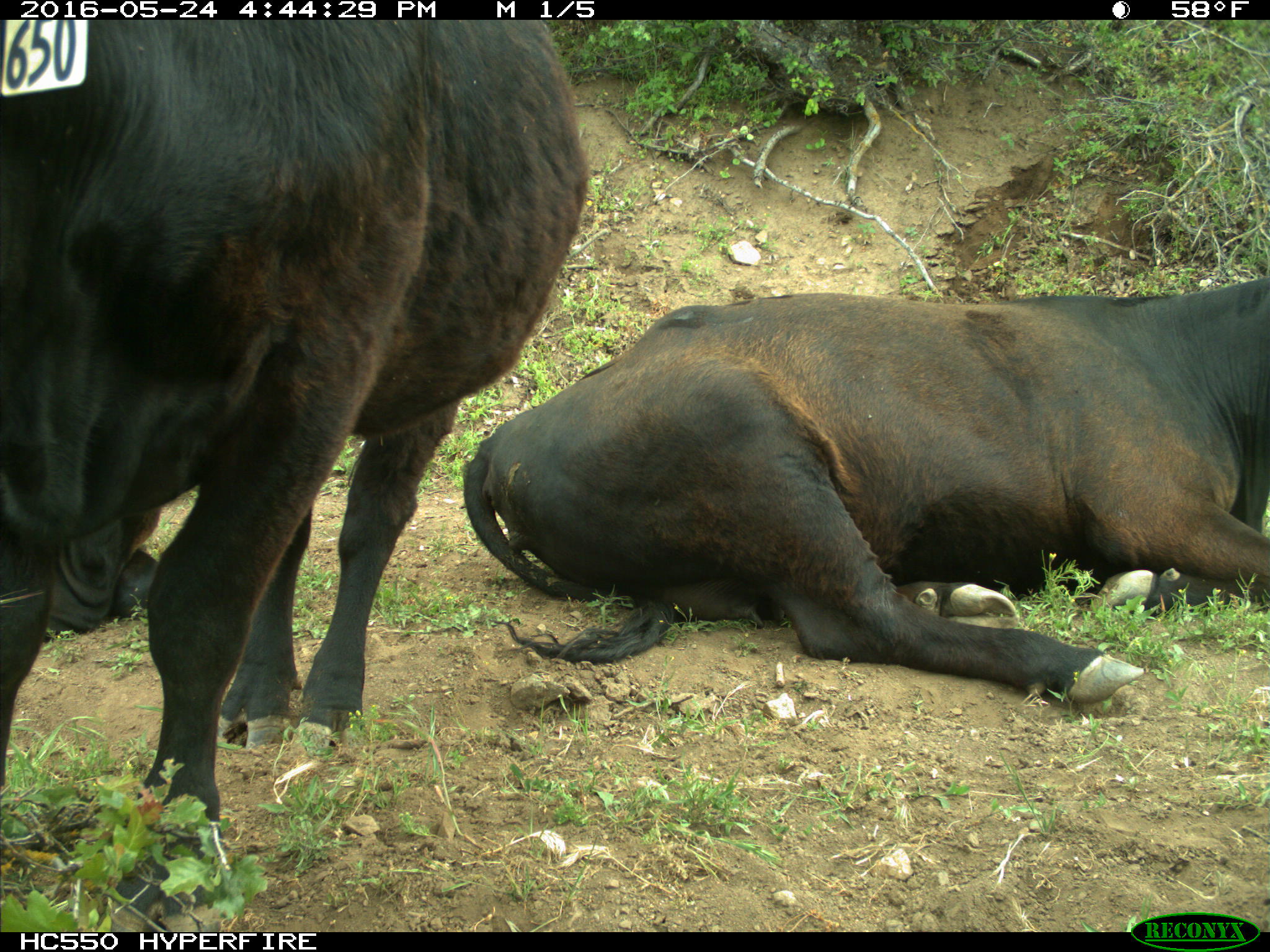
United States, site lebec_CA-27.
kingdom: Animalia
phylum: Chordata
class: Mammalia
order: Artiodactyla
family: Bovidae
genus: Bos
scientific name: Bos taurus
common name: domestic cow